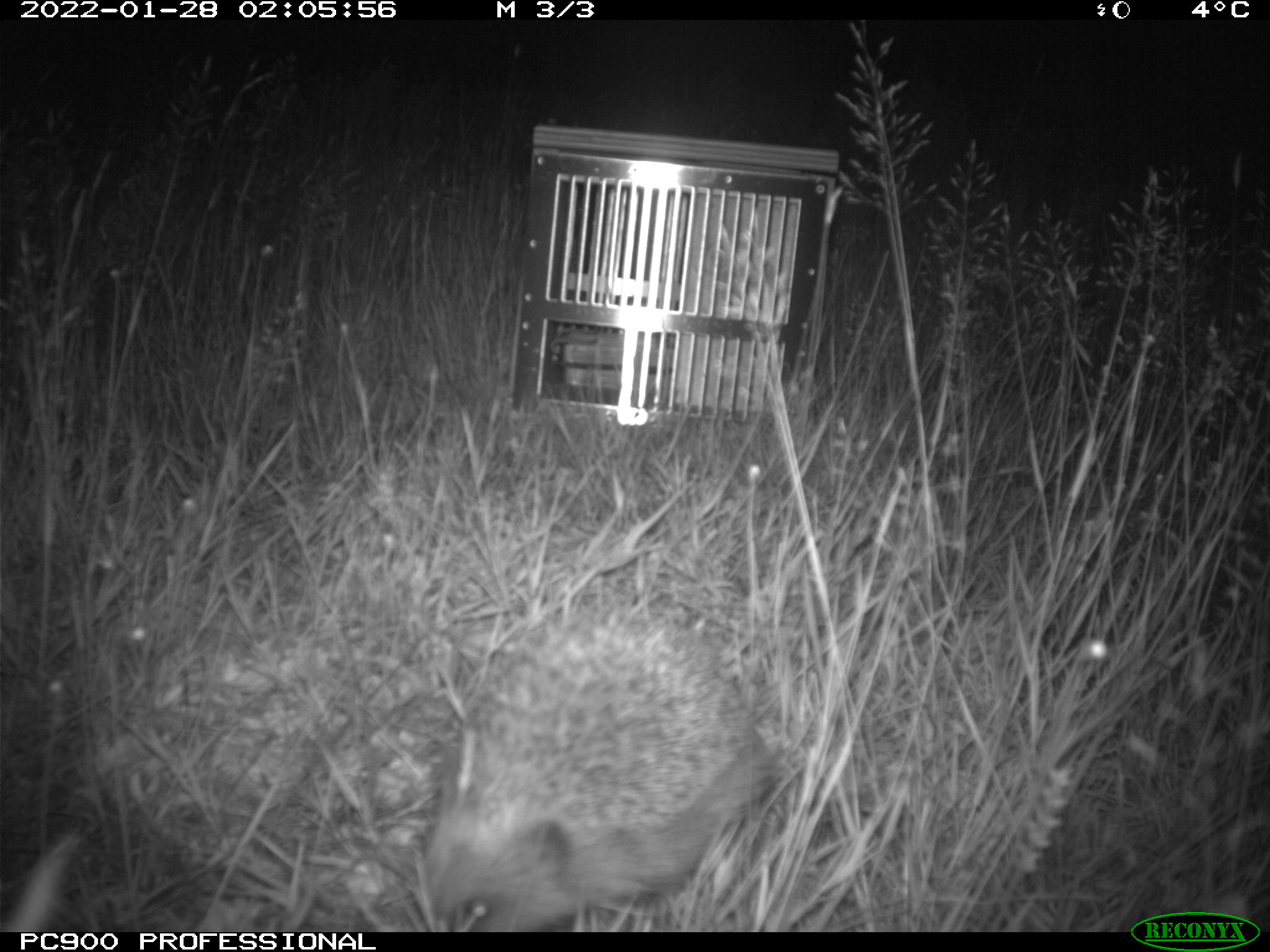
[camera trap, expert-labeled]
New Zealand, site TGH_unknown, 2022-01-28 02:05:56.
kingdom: Animalia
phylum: Chordata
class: Mammalia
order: Eulipotyphla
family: Erinaceidae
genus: Erinaceus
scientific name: Erinaceus europaeus europaeus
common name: european hedgehog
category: hedgehog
Hedgehog (european hedgehog) (Erinaceus europaeus europaeus).